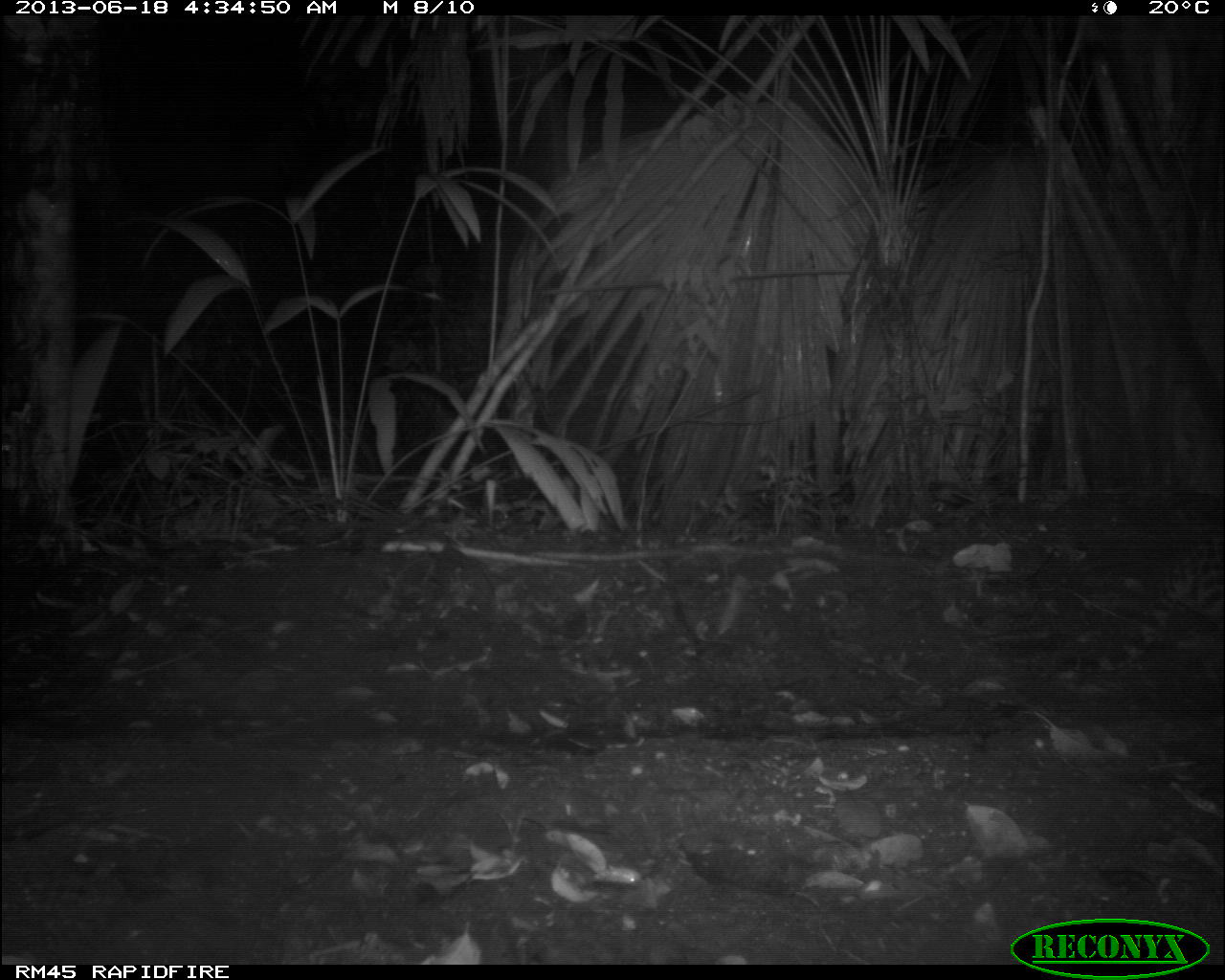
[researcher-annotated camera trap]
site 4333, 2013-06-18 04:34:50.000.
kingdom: Animalia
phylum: Chordata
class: Mammalia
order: Carnivora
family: Felidae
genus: Leopardus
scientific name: Leopardus pardalis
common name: ocelot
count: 1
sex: female